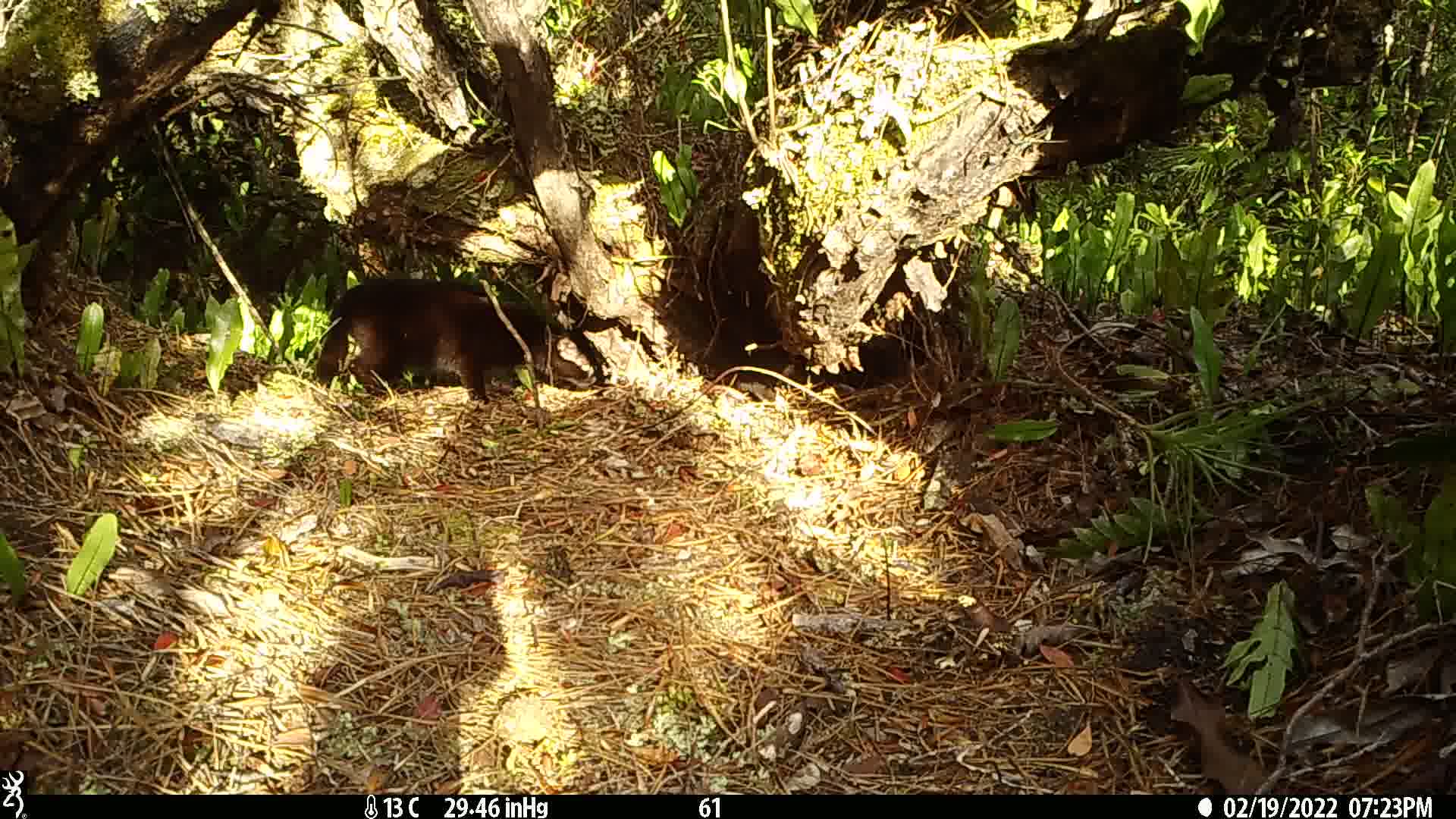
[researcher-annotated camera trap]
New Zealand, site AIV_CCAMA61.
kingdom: Animalia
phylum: Chordata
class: Mammalia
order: Carnivora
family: Felidae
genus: Felis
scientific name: Felis catus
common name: domestic cat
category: cat